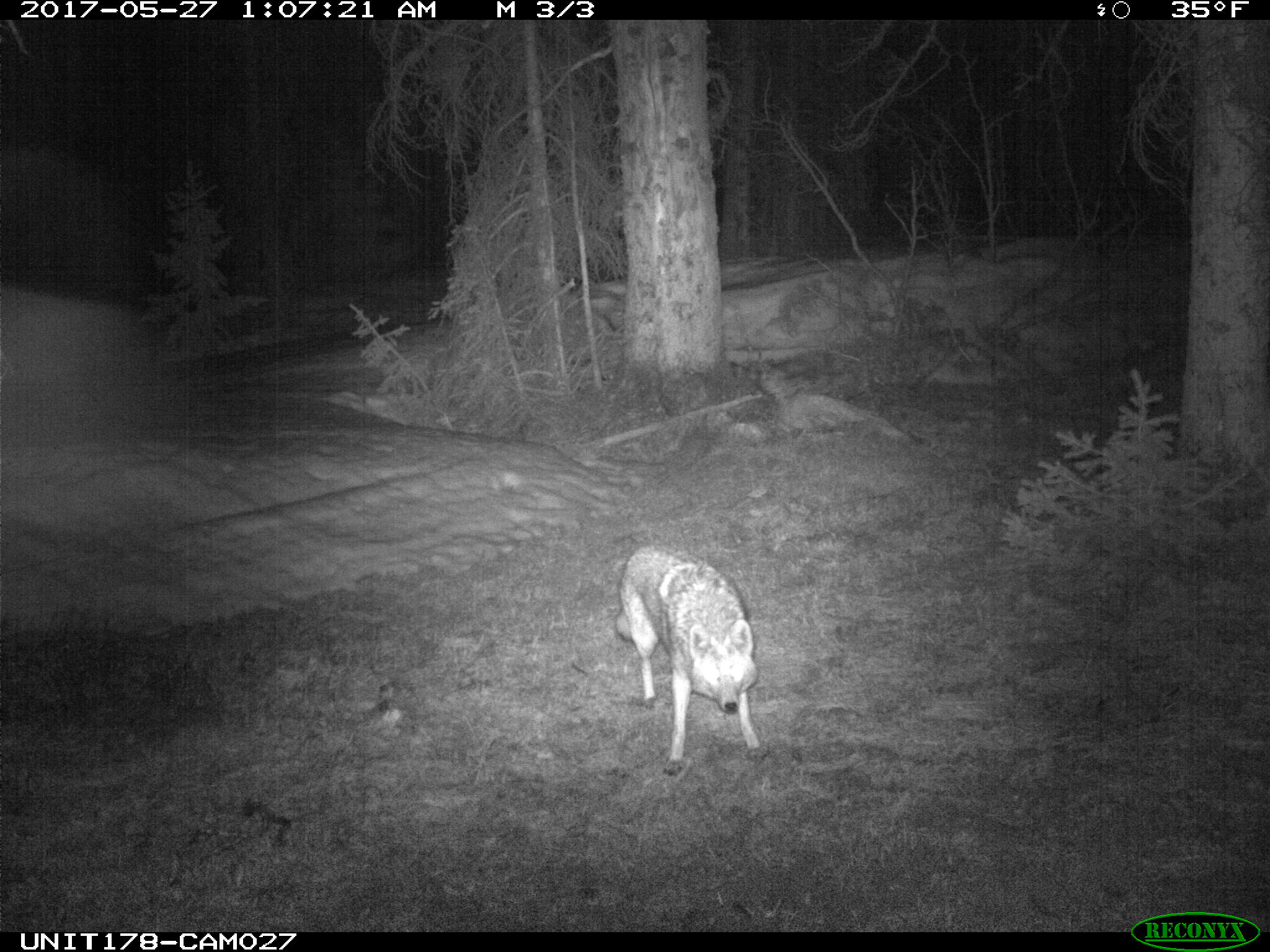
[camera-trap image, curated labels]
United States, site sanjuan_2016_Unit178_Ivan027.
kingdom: Animalia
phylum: Chordata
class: Mammalia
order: Carnivora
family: Canidae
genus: Canis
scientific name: Canis latrans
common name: coyote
Canis latrans (coyote).